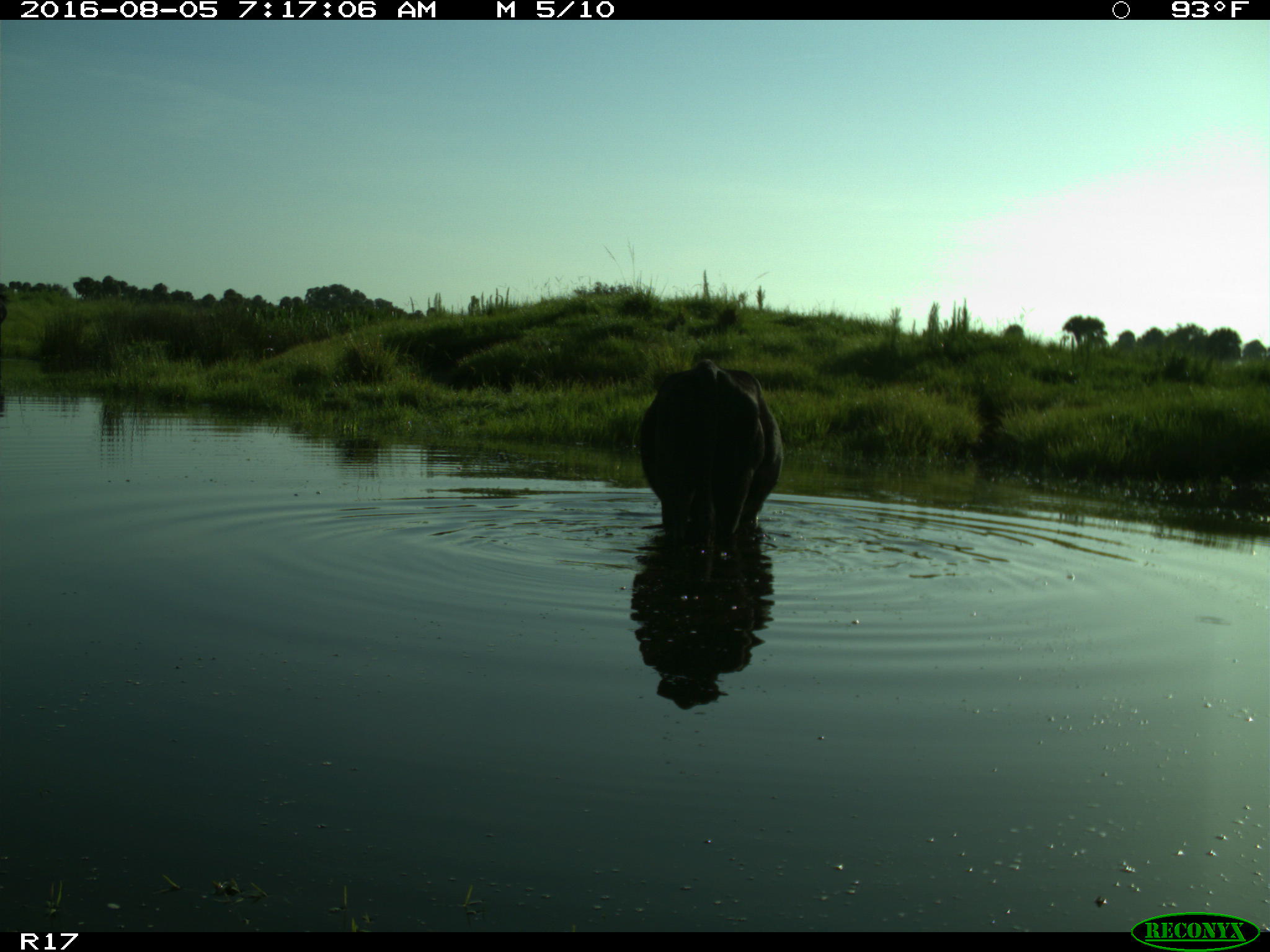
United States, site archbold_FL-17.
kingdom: Animalia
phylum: Chordata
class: Mammalia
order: Artiodactyla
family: Bovidae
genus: Bos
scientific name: Bos taurus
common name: domestic cow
Bos taurus (domestic cow).